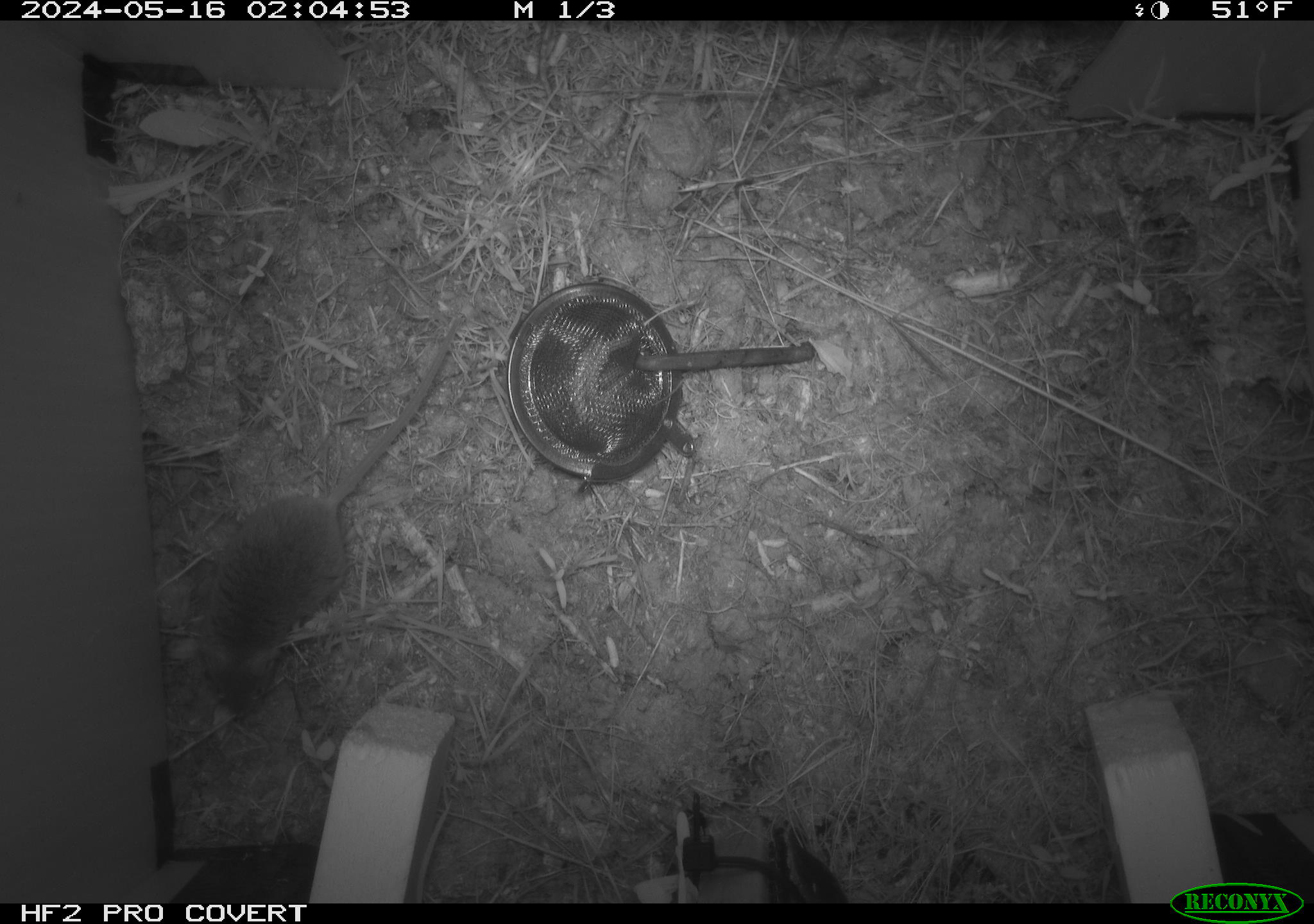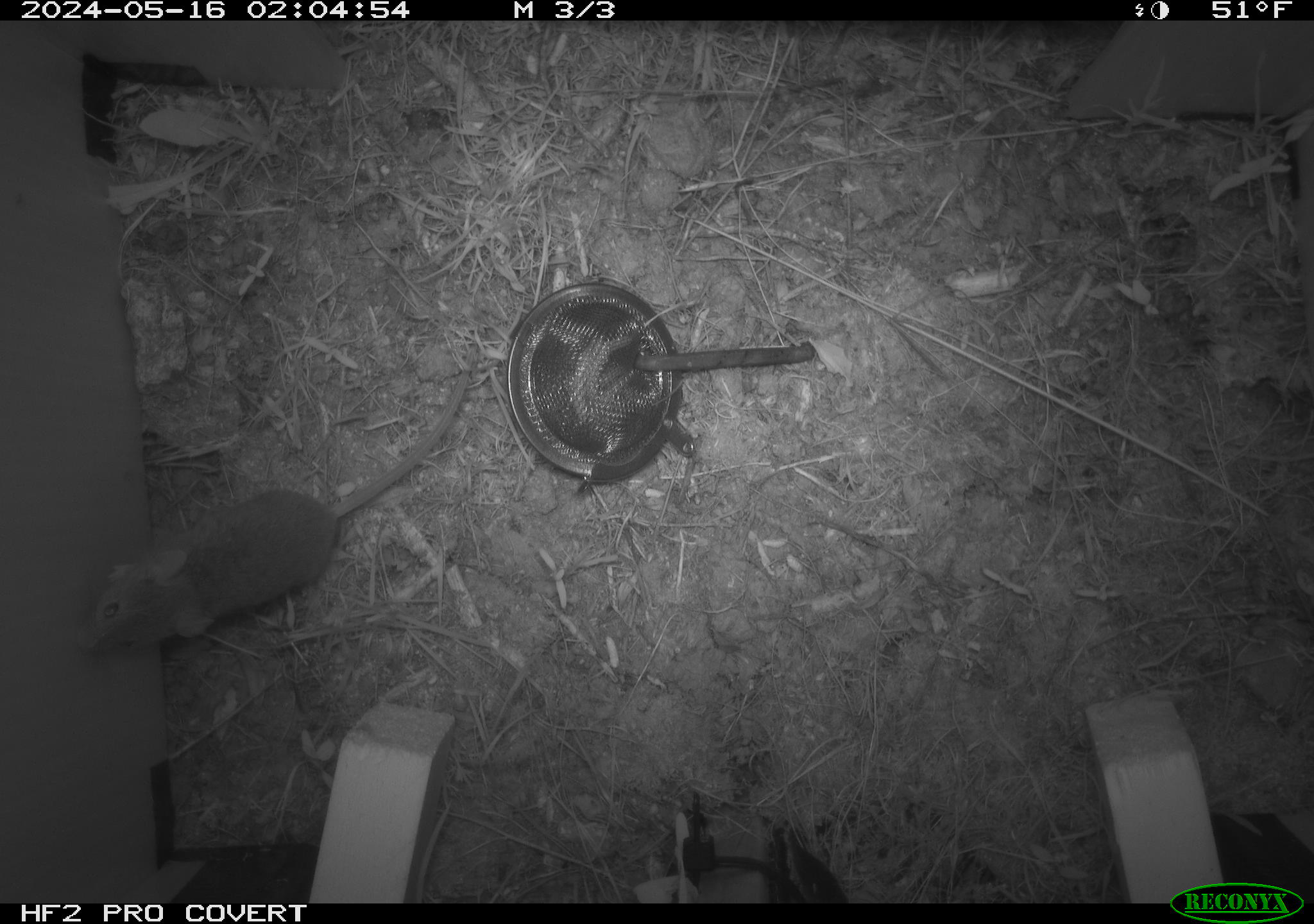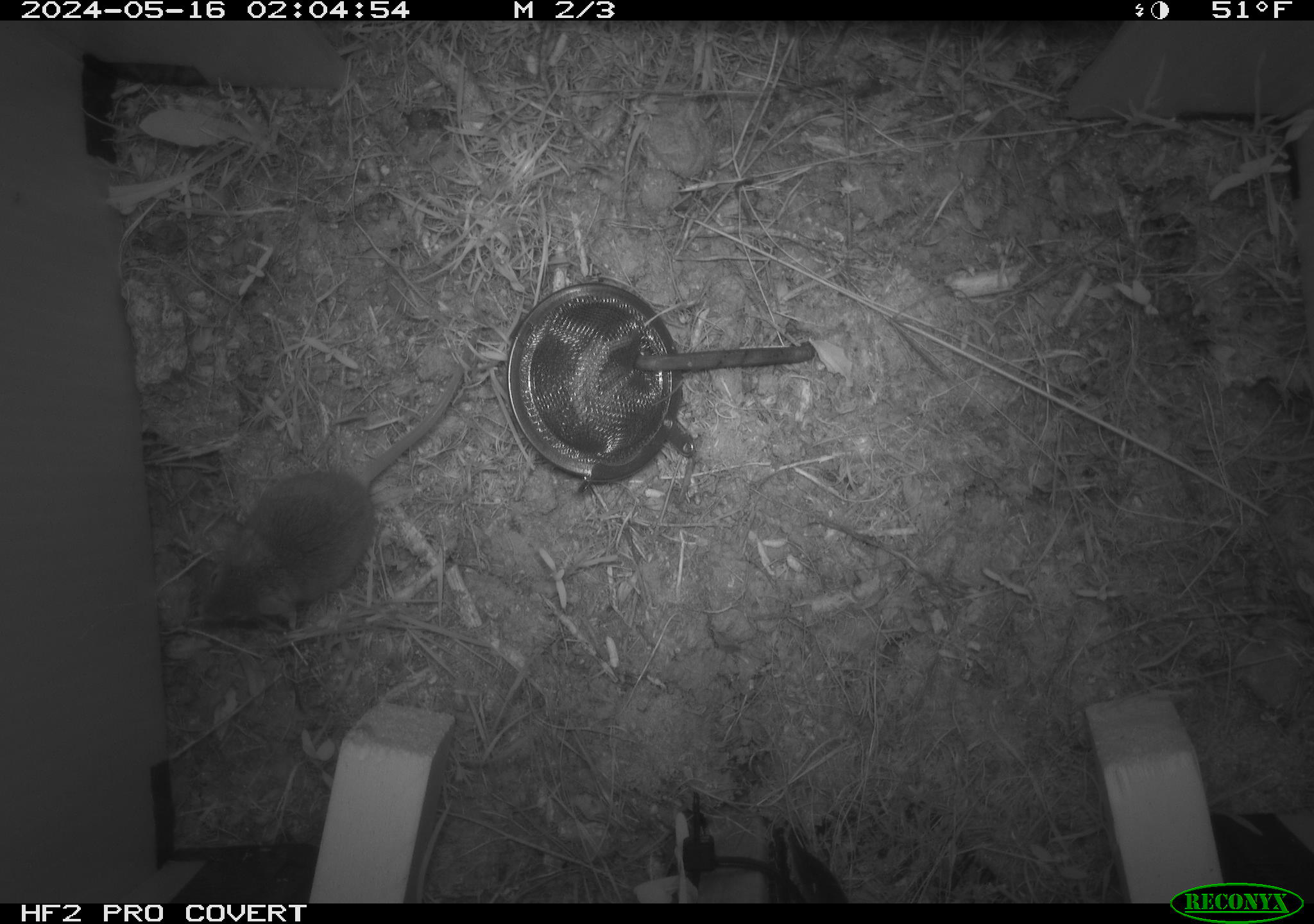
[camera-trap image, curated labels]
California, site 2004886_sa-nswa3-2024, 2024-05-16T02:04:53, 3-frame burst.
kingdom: Animalia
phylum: Chordata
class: Mammalia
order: Rodentia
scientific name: Rodentia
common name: rodent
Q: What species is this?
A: Rodent (Rodentia).